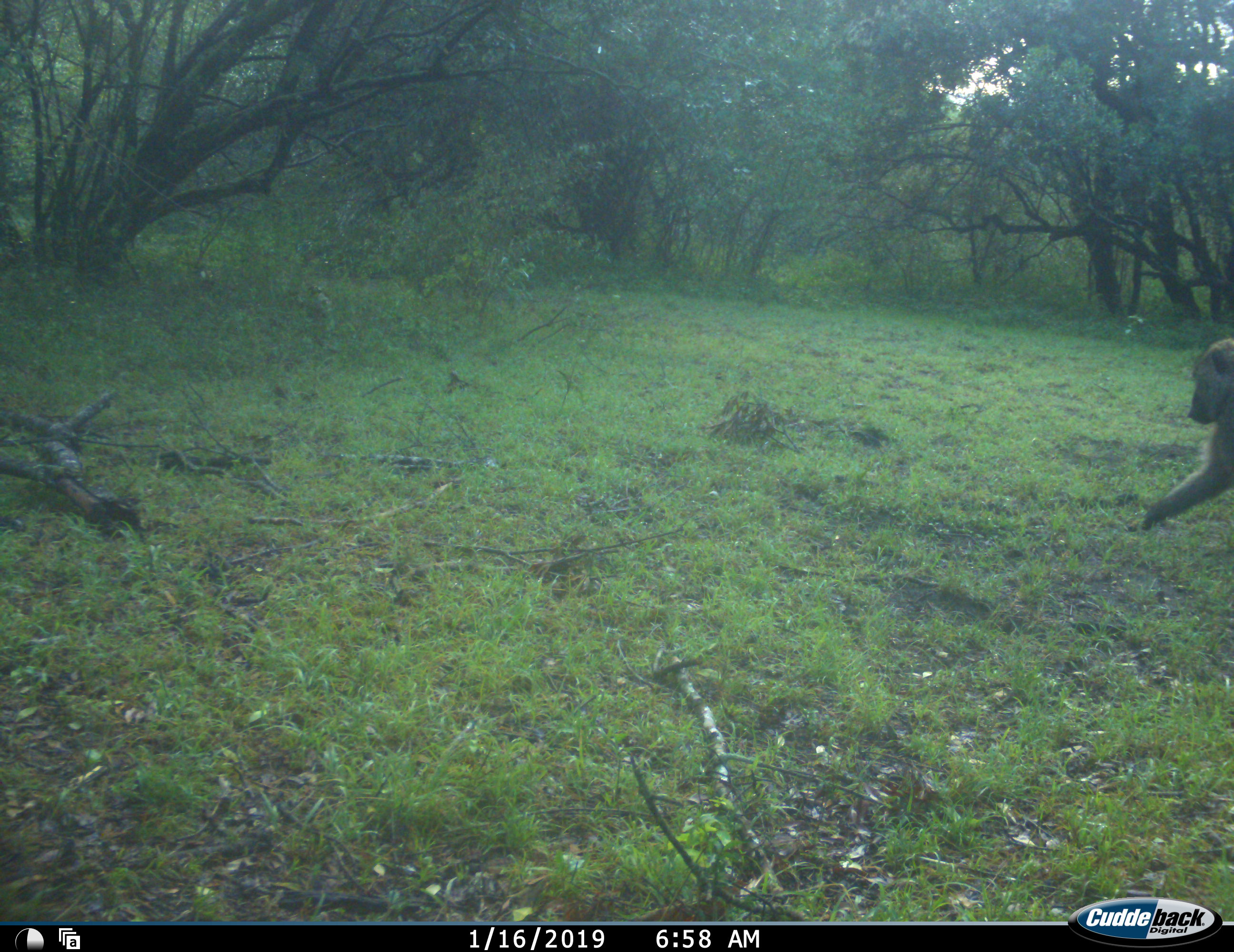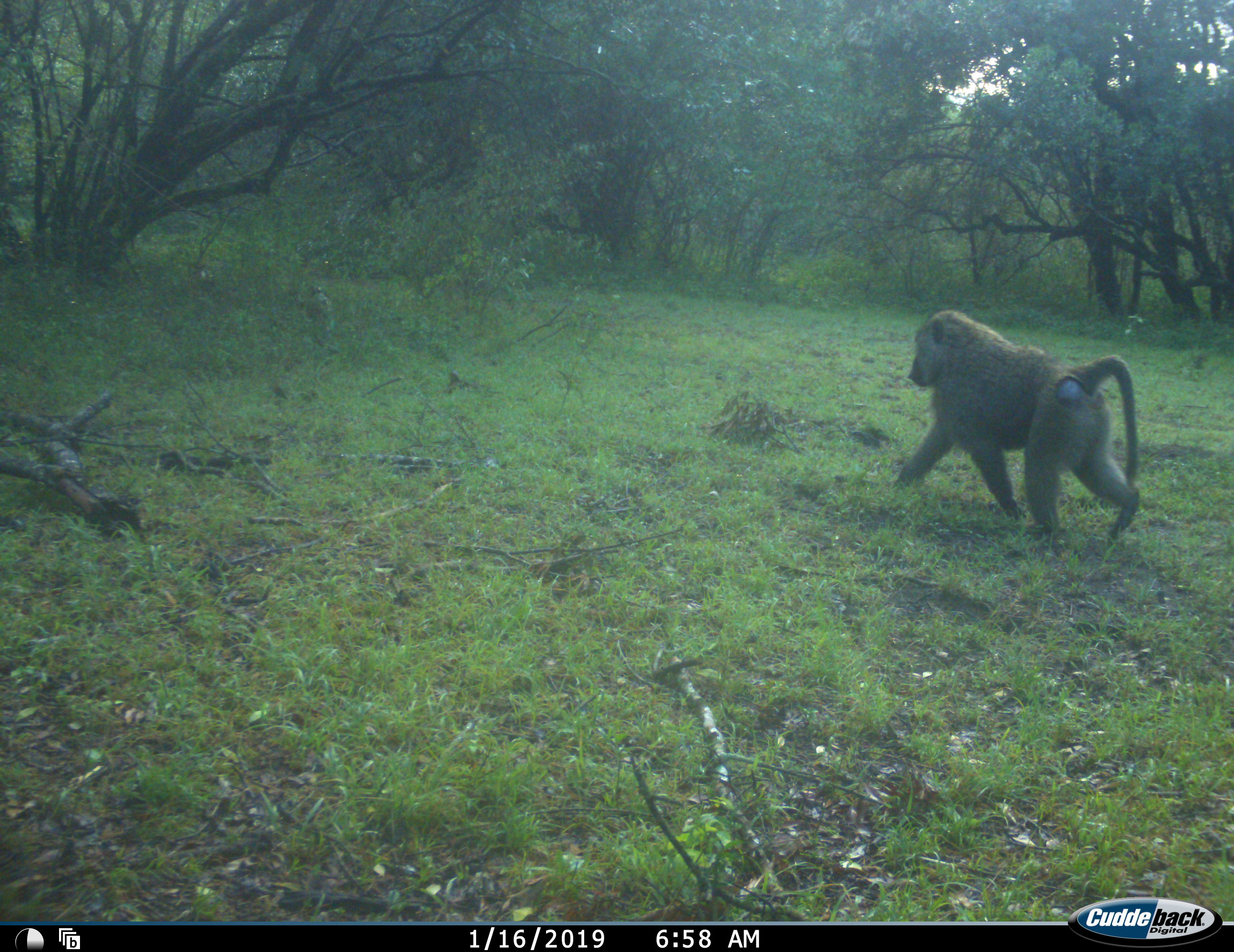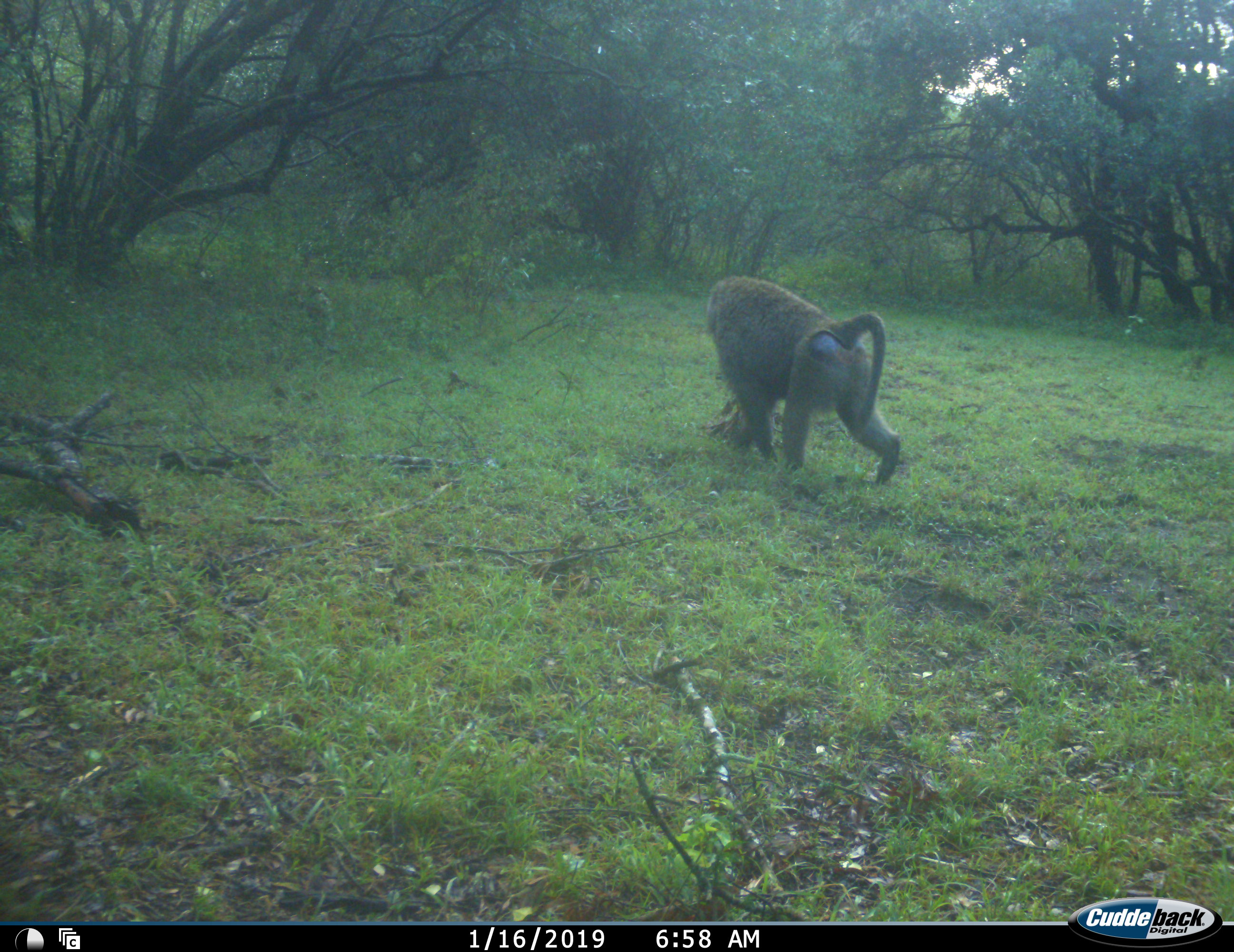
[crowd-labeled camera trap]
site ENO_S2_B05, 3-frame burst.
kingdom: Animalia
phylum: Chordata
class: Mammalia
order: Primates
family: Cercopithecidae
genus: Papio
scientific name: Papio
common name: baboon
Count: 1.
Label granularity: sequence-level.